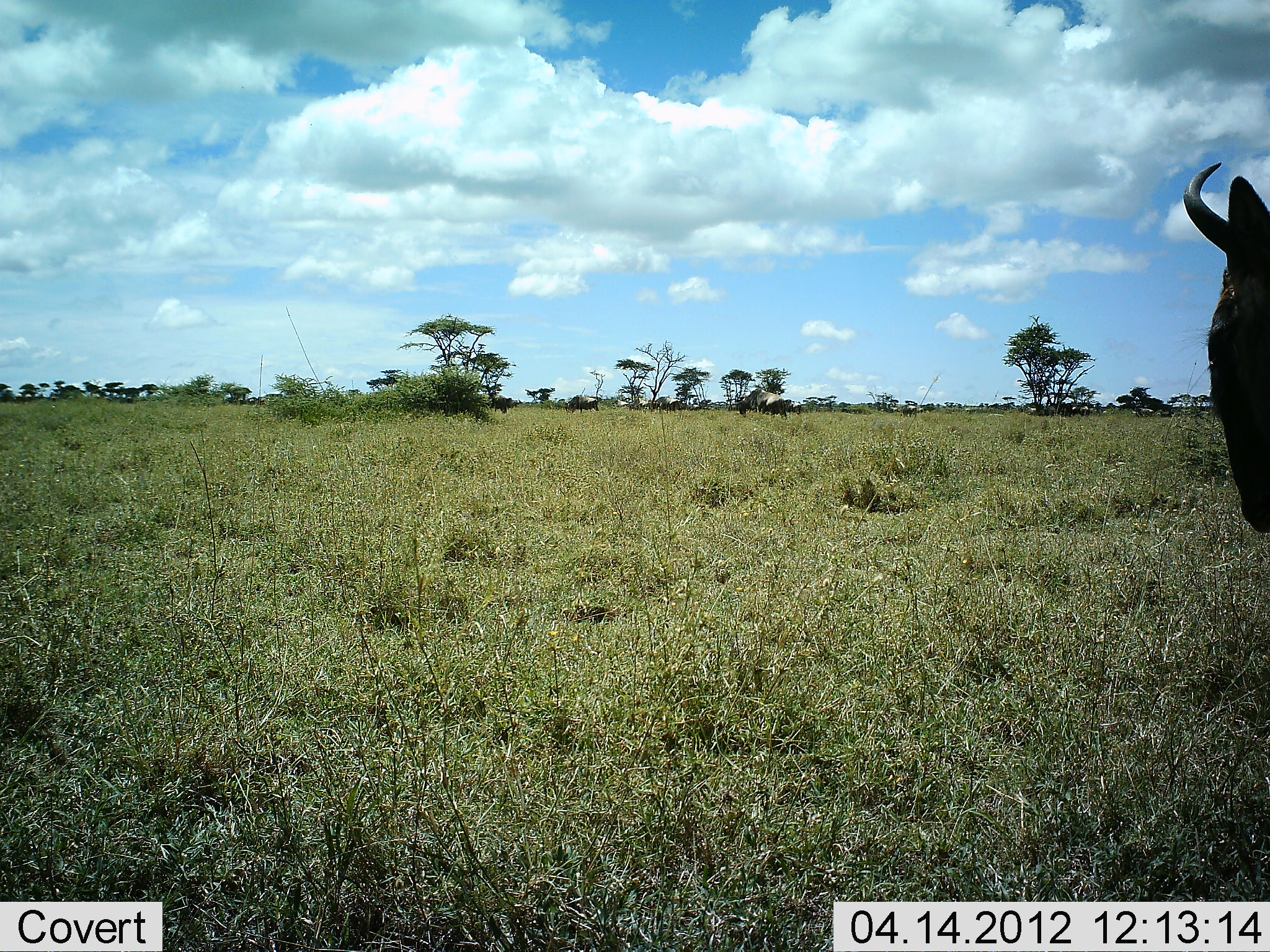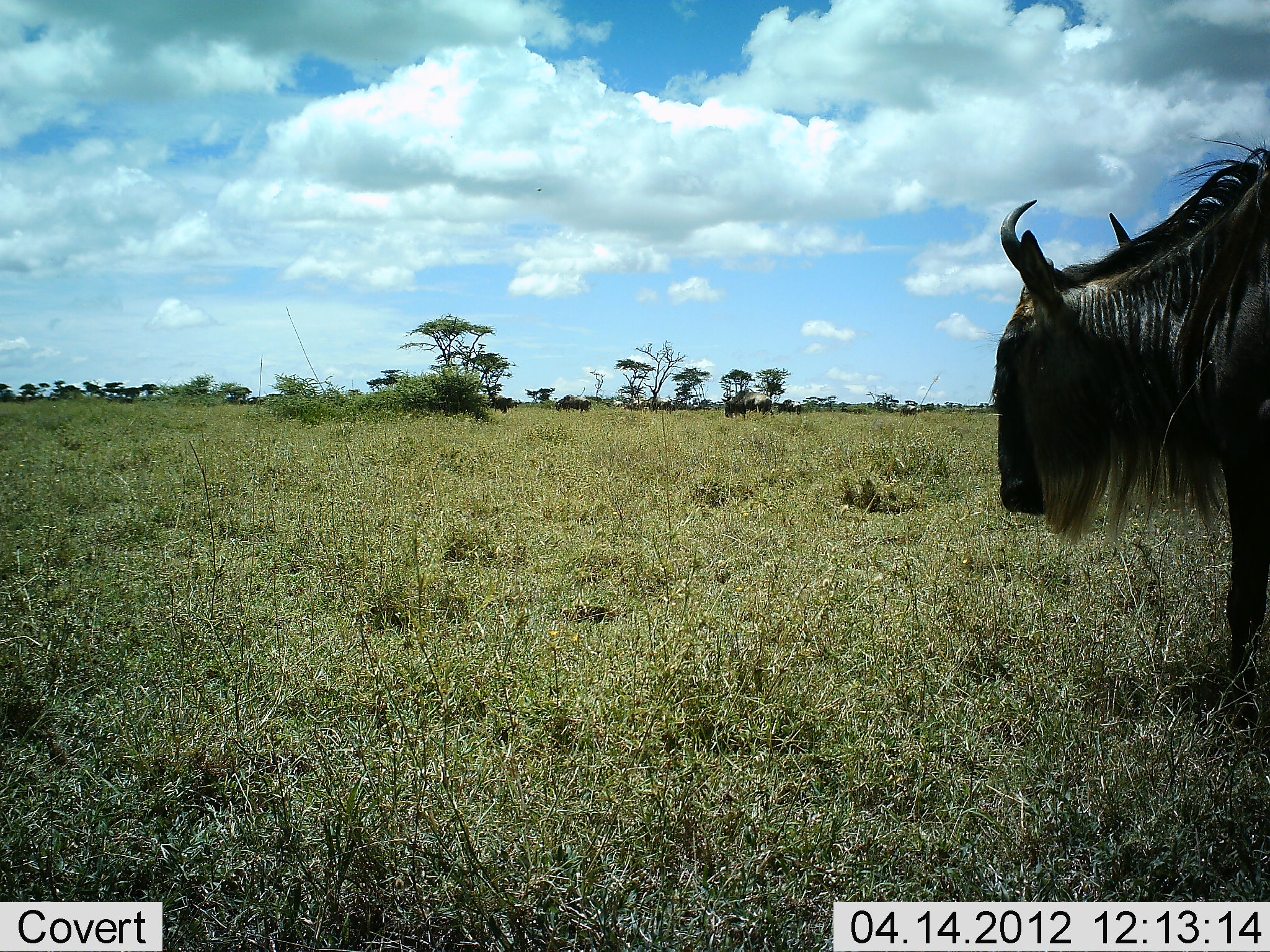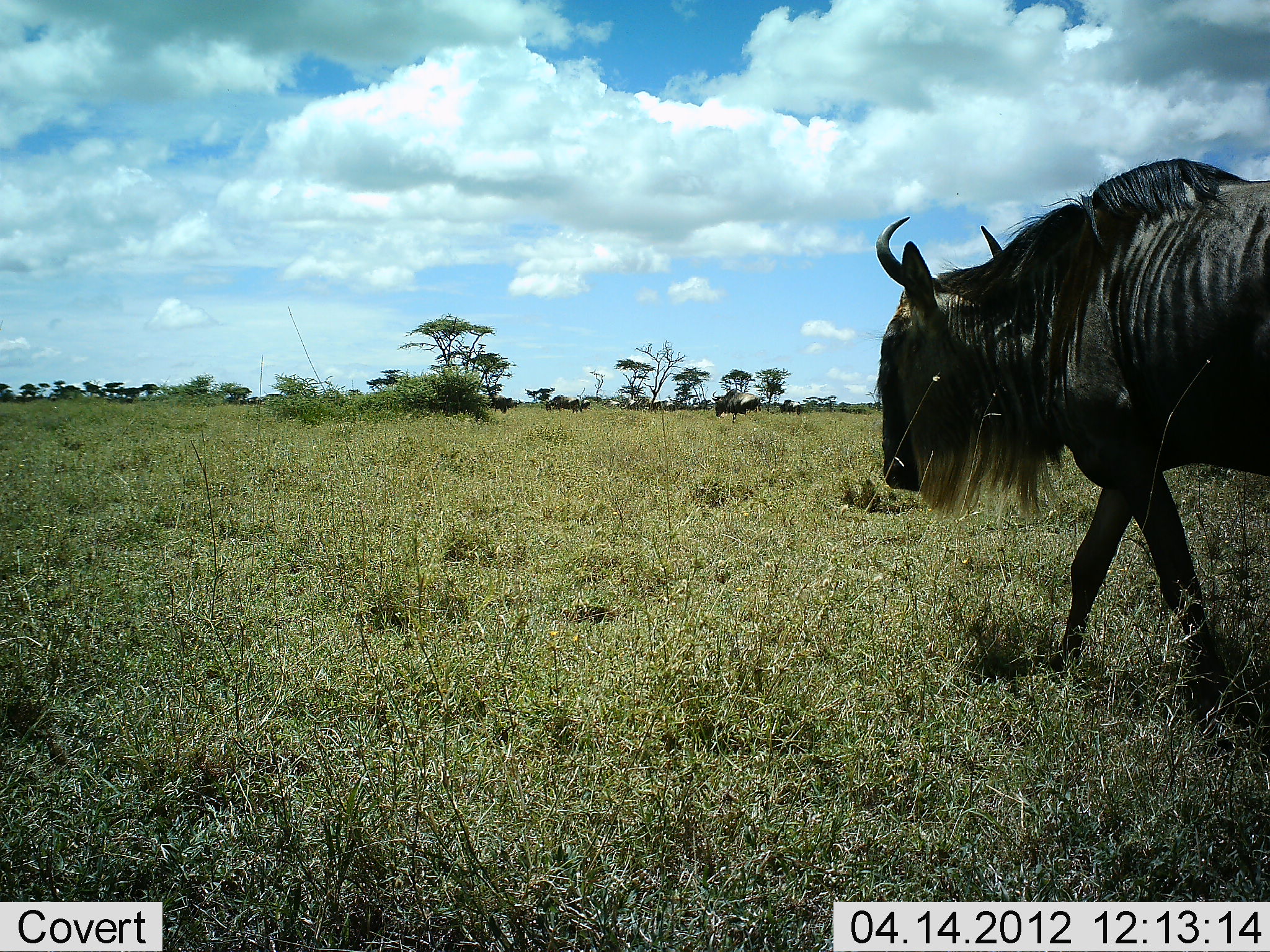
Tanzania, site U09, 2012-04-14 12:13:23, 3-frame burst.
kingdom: Animalia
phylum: Chordata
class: Mammalia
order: Artiodactyla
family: Bovidae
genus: Connochaetes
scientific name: Connochaetes taurinus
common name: blue wildebeest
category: wildebeest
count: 6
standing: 33%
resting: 0%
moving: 89%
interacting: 0%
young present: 0%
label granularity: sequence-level